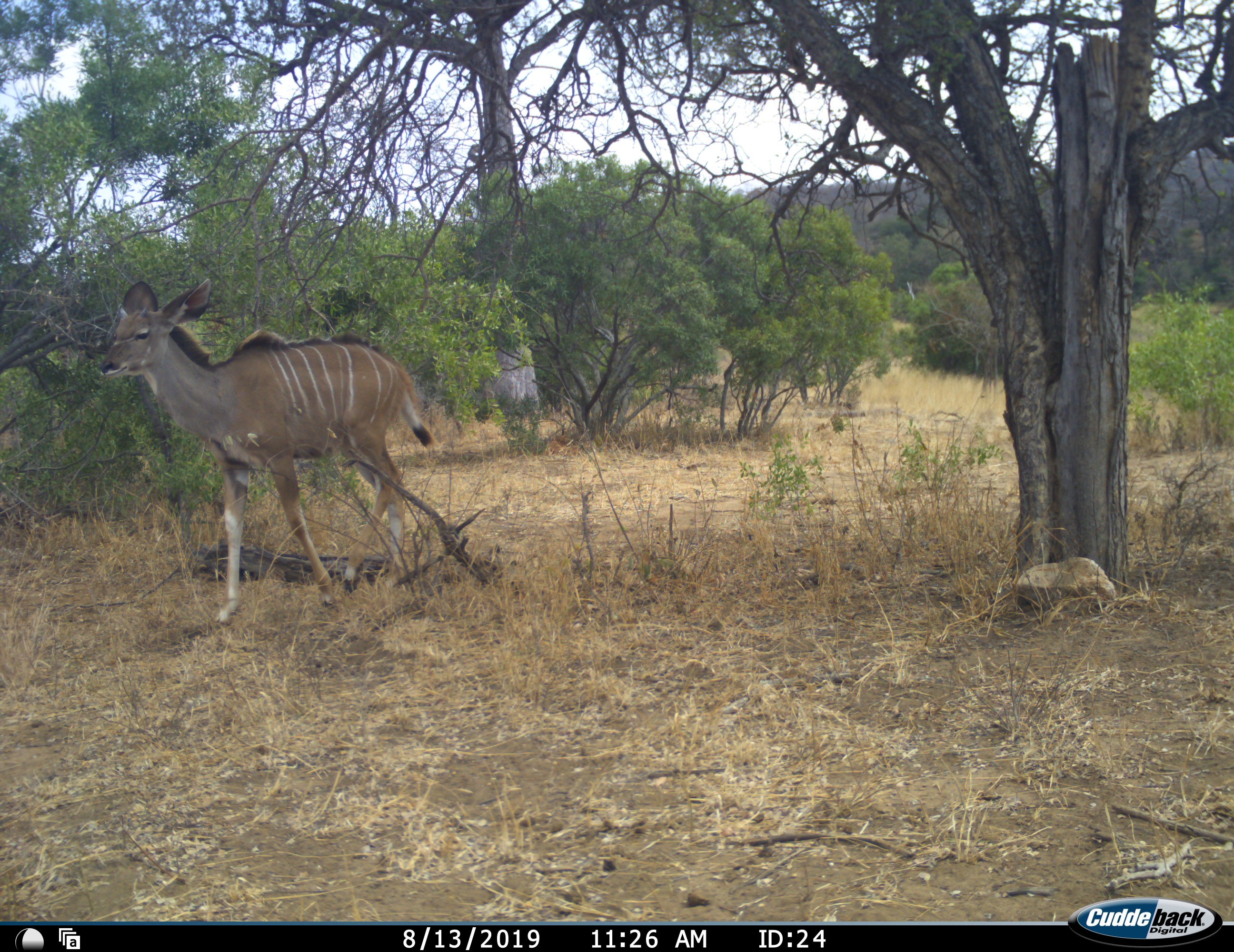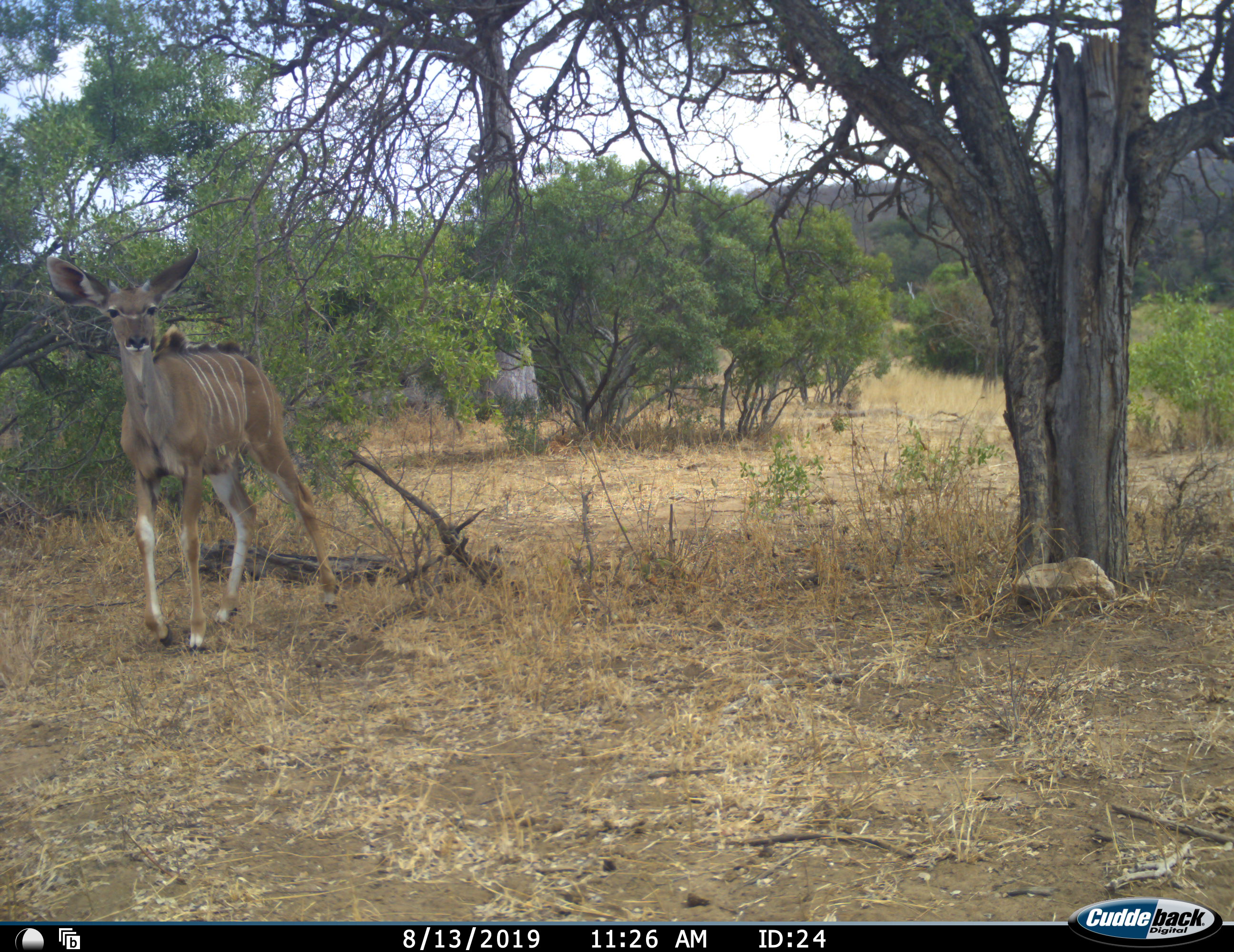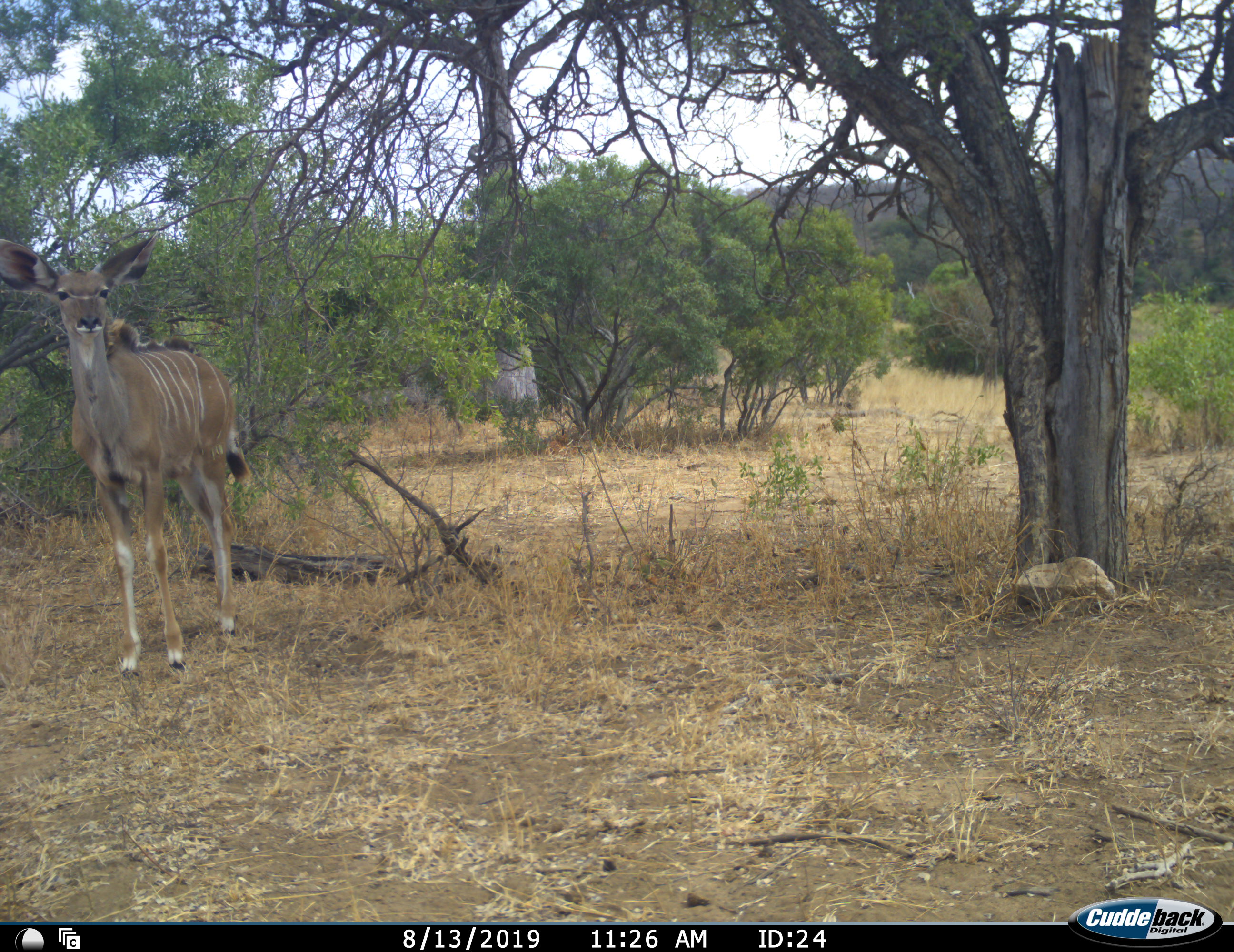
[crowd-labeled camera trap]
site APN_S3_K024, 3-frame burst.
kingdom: Animalia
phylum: Chordata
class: Mammalia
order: Artiodactyla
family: Bovidae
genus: Tragelaphus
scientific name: Tragelaphus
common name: kudu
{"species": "kudu (Tragelaphus)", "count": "1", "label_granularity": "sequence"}